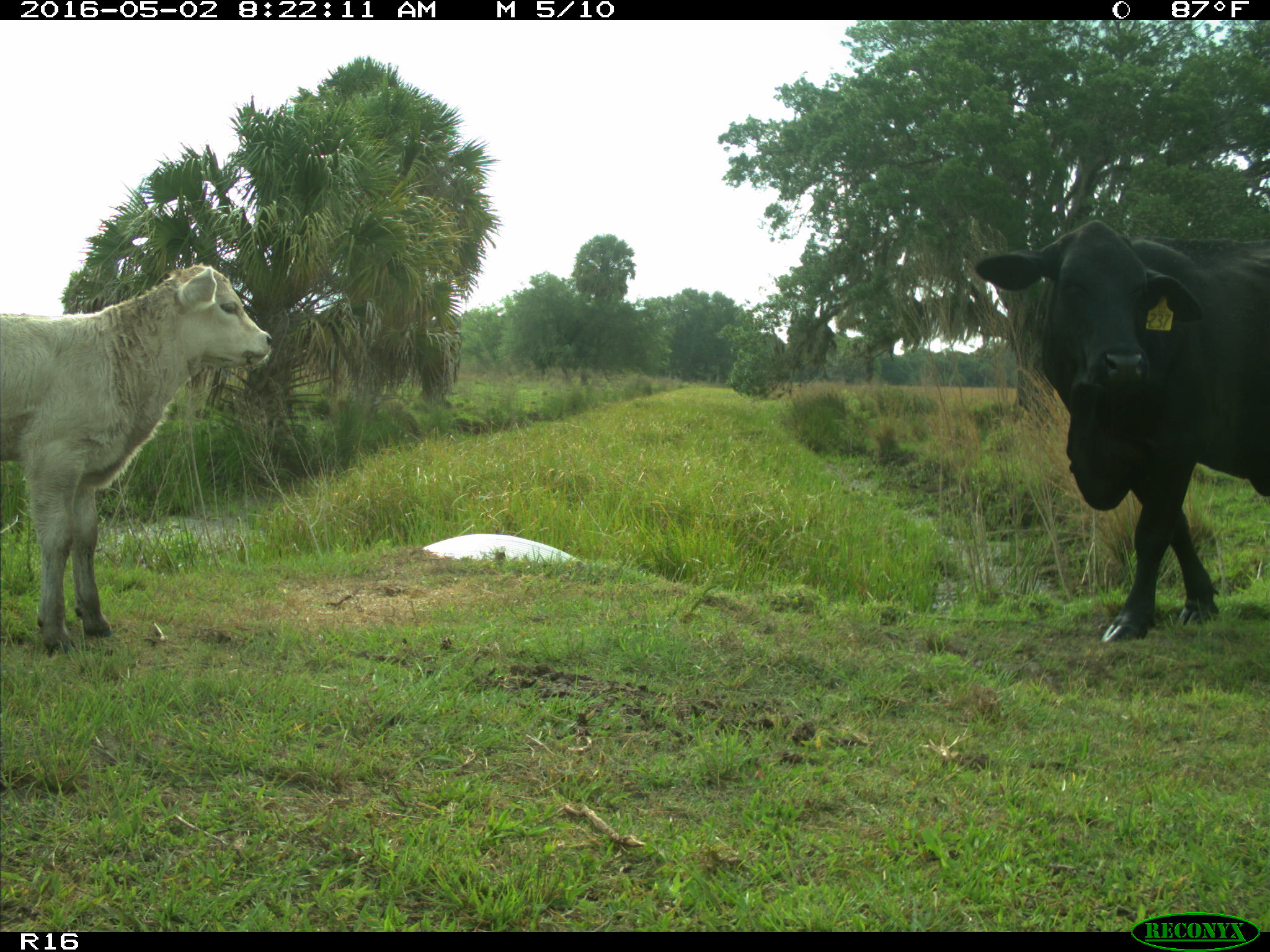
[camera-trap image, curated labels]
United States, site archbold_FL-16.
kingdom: Animalia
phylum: Chordata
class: Mammalia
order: Artiodactyla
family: Bovidae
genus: Bos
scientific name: Bos taurus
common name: domestic cow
Bos taurus (domestic cow).